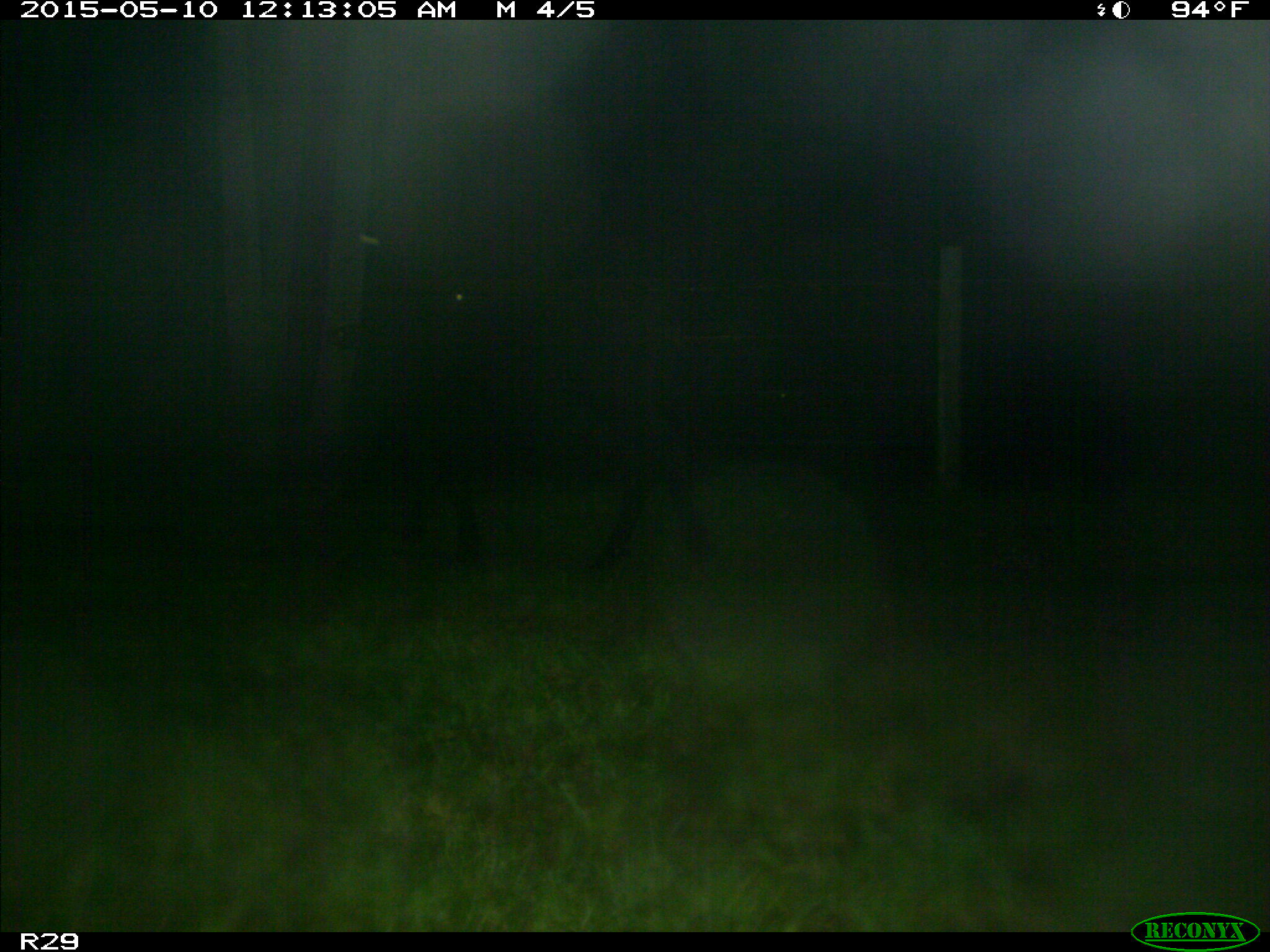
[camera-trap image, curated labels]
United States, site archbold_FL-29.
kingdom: Animalia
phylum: Chordata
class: Mammalia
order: Artiodactyla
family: Bovidae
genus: Bos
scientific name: Bos taurus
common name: domestic cow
Bos taurus (domestic cow).